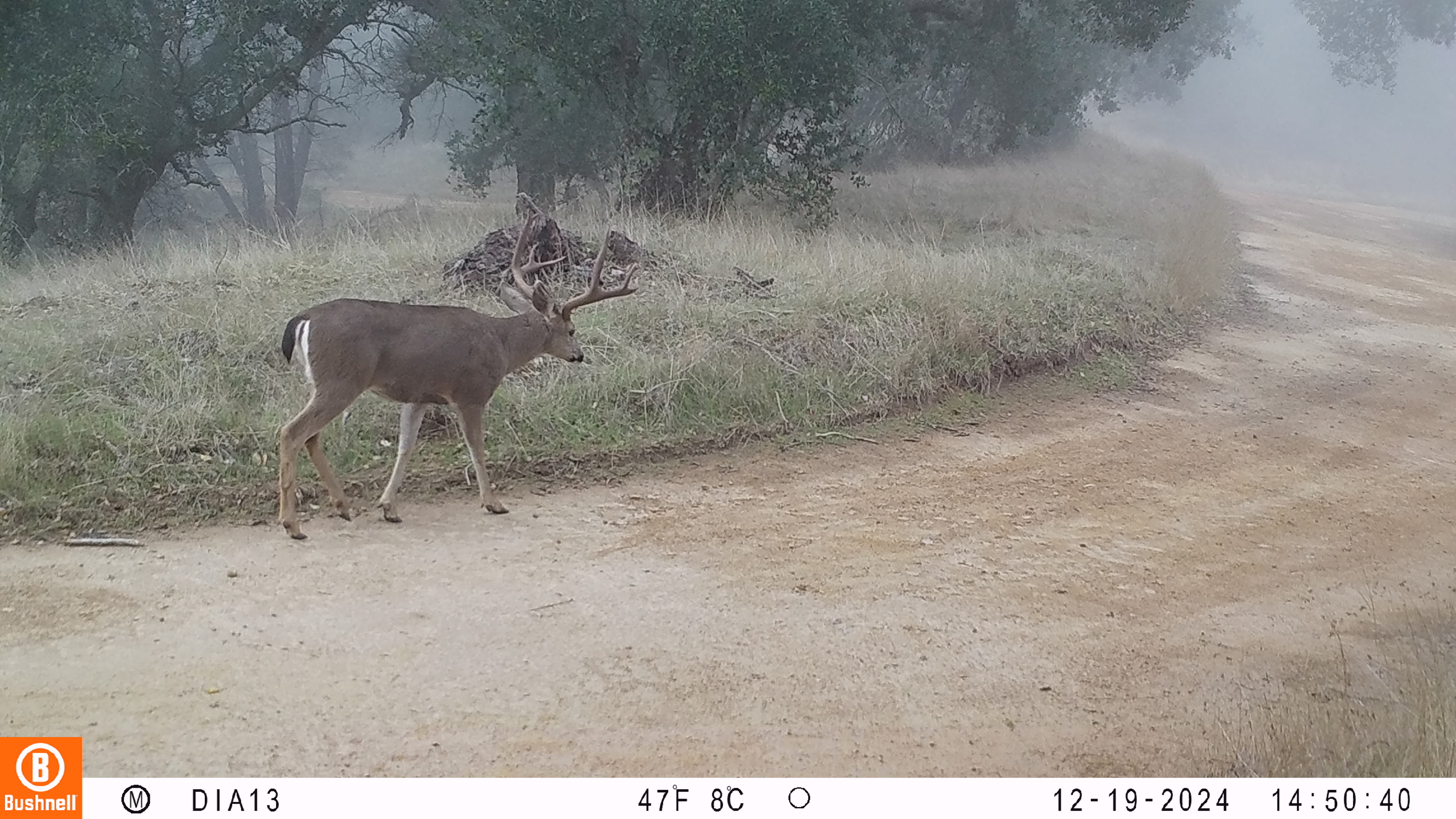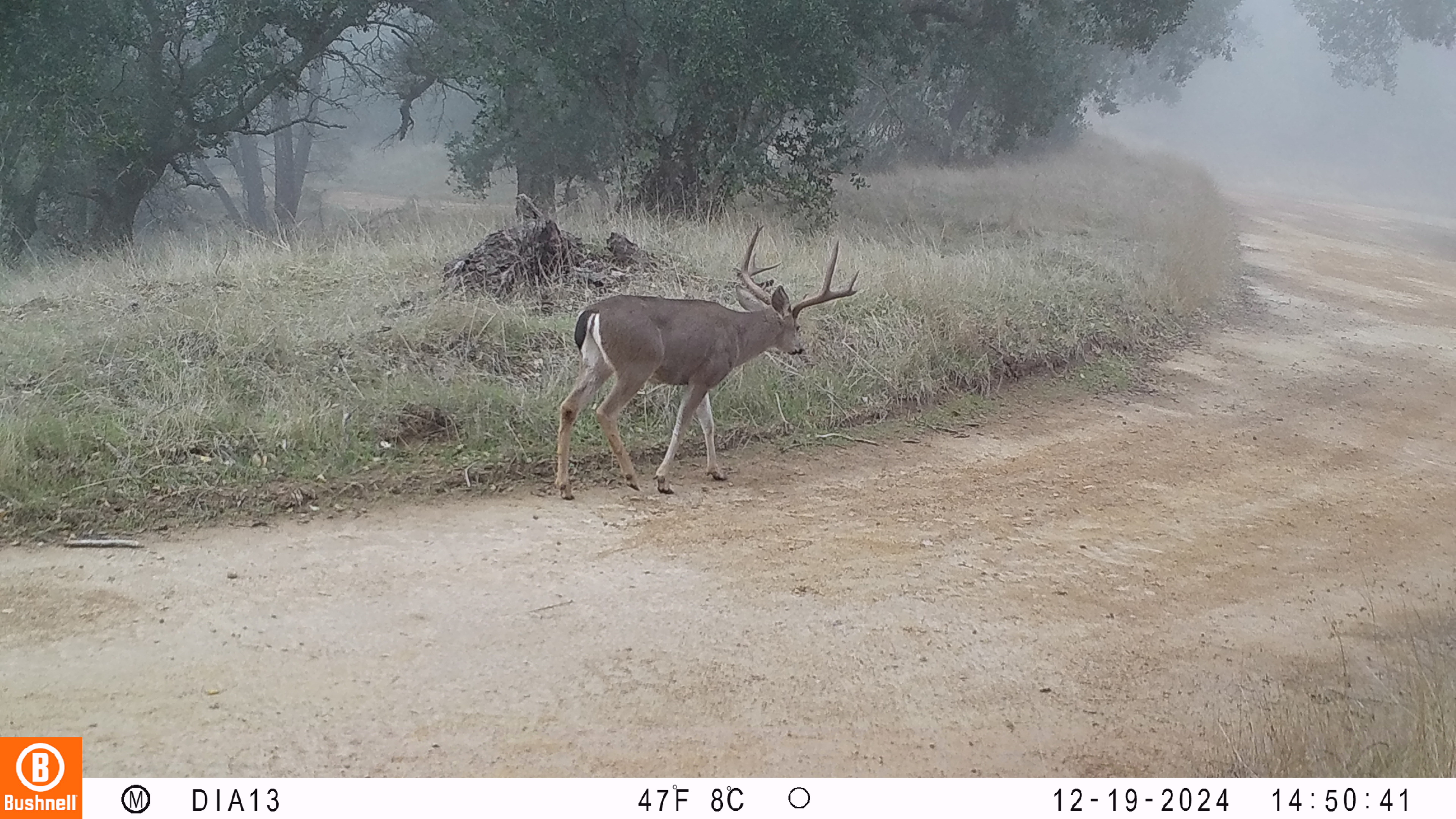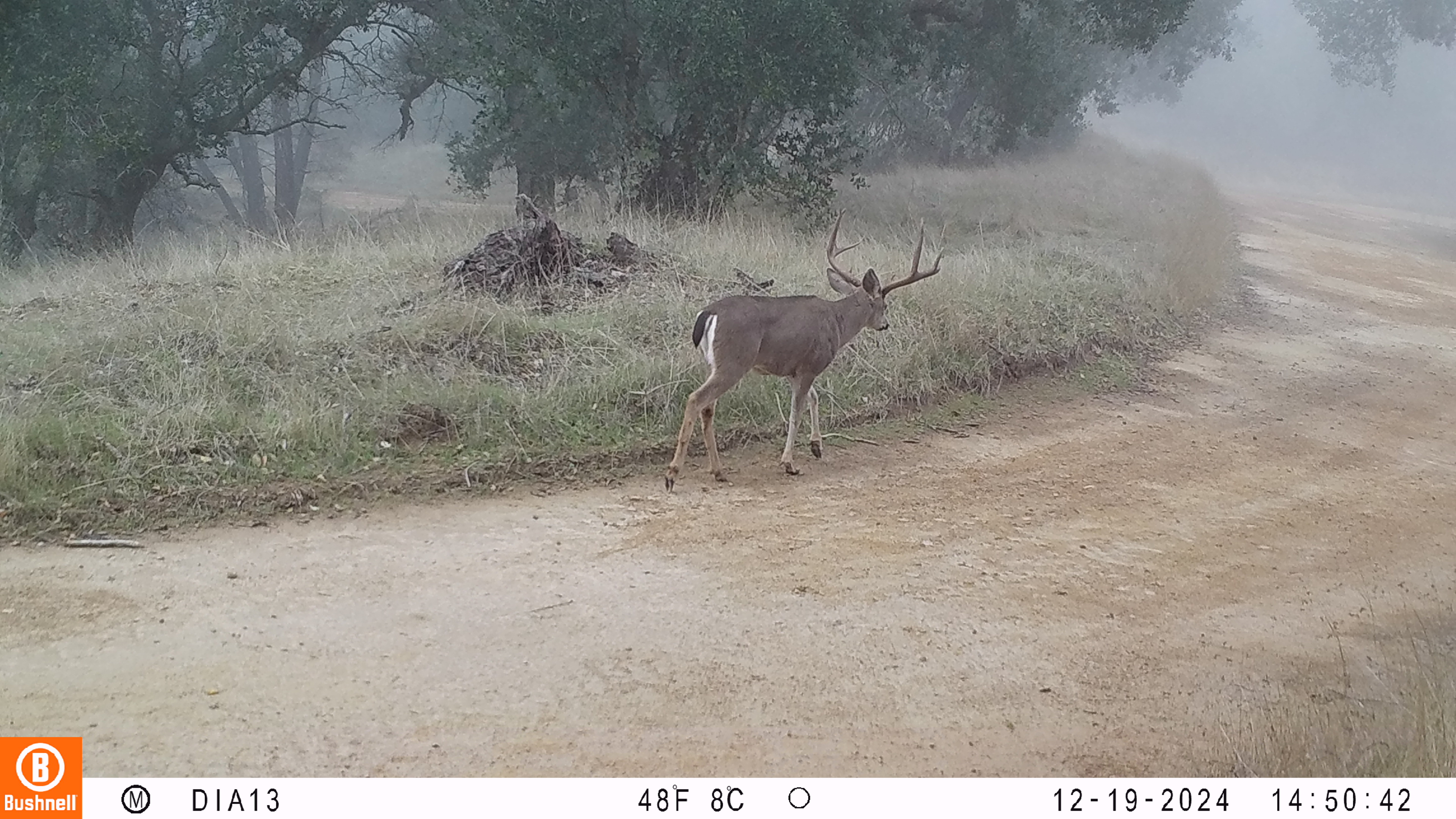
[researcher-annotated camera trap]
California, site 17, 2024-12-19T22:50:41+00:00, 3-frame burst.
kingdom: Animalia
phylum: Chordata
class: Mammalia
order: Artiodactyla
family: Cervidae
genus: Odocoileus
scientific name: Odocoileus hemionus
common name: mule deer